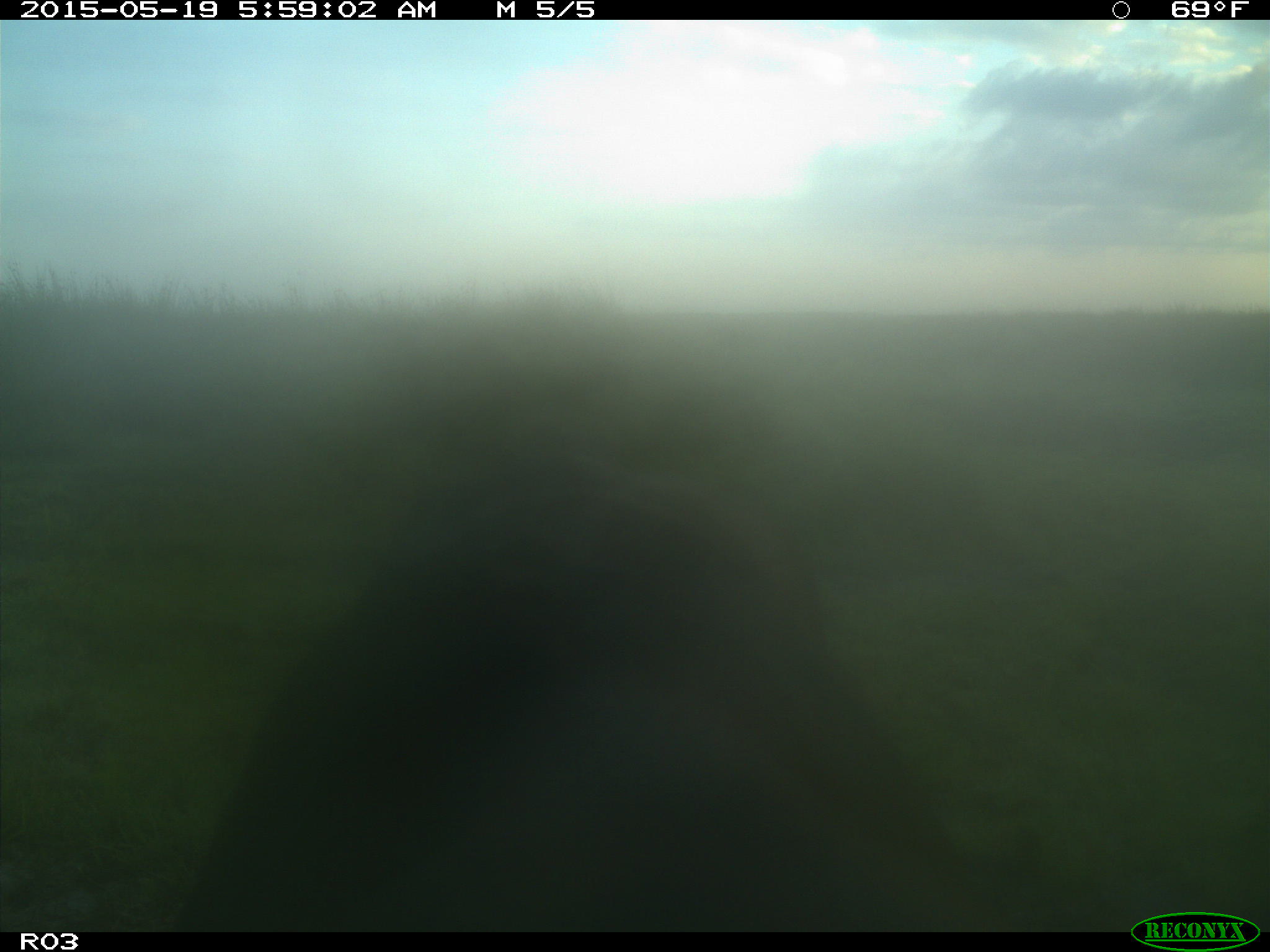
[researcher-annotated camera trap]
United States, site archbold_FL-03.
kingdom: Animalia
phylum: Chordata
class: Mammalia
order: Artiodactyla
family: Bovidae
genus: Bos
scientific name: Bos taurus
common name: domestic cow